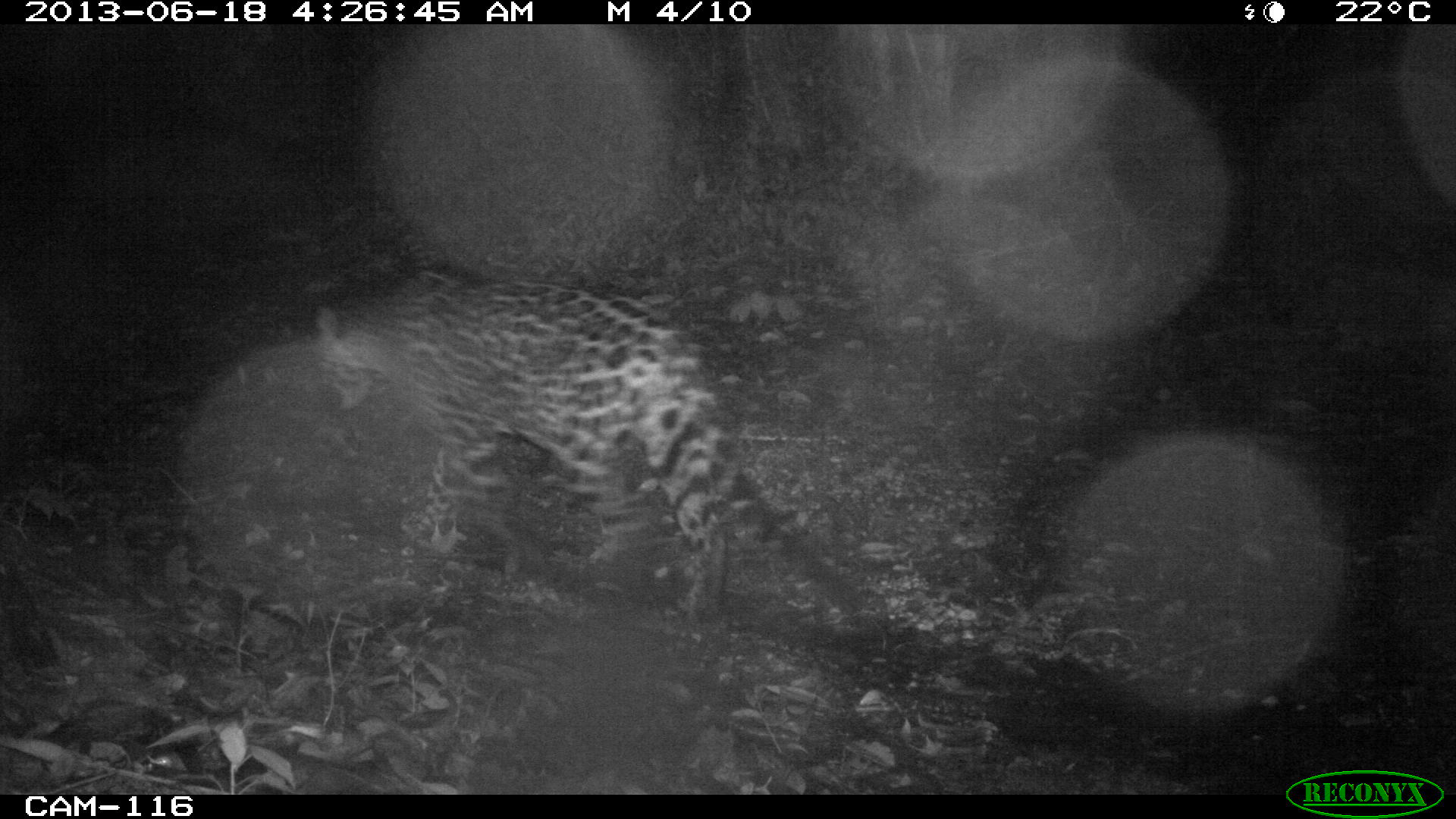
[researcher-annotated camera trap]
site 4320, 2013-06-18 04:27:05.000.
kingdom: Animalia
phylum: Chordata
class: Mammalia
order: Carnivora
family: Felidae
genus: Panthera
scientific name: Panthera onca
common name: jaguar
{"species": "Panthera onca (jaguar)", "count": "1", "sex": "female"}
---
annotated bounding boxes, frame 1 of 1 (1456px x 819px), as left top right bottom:
panthera onca: 318 265 858 628